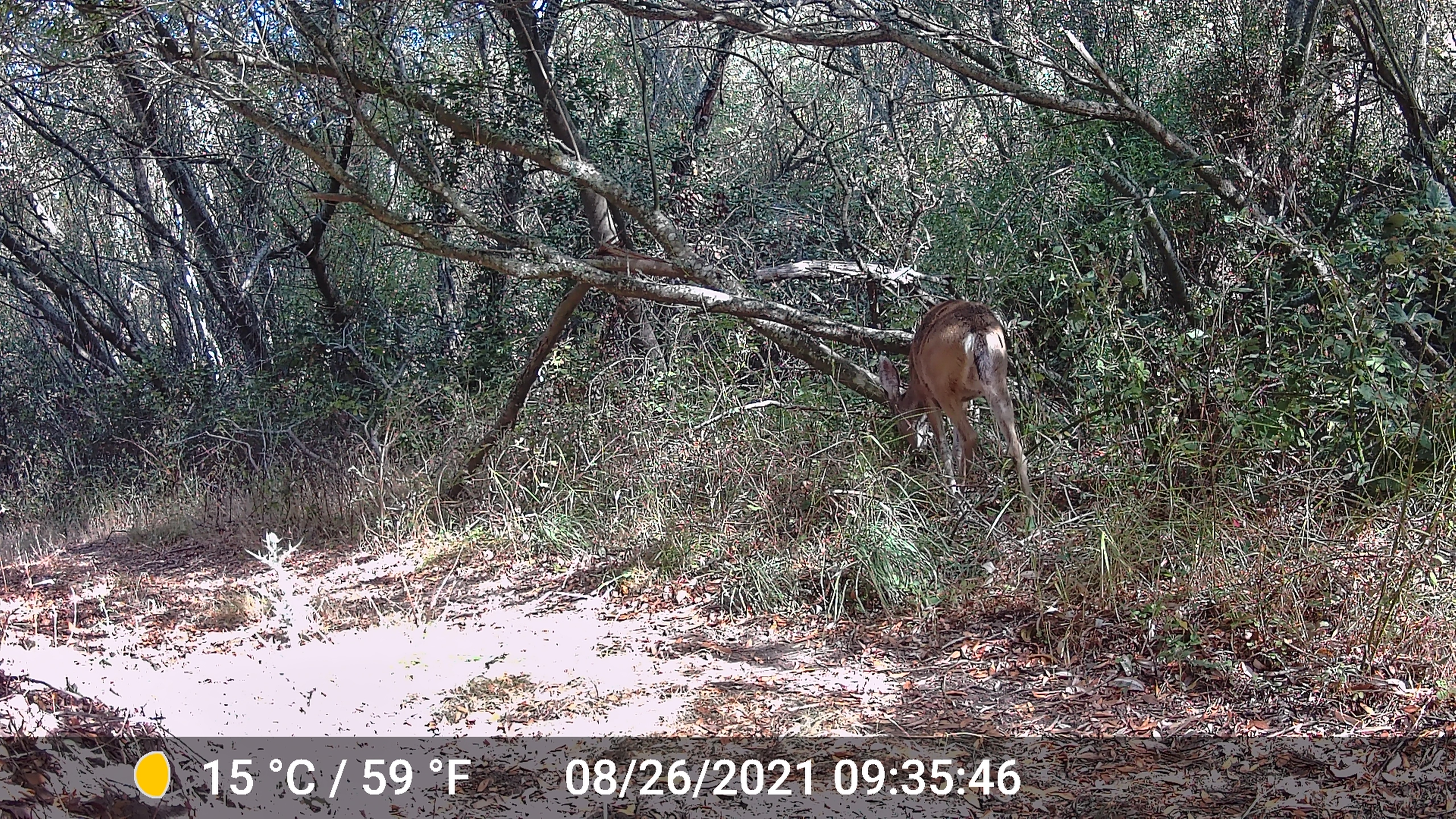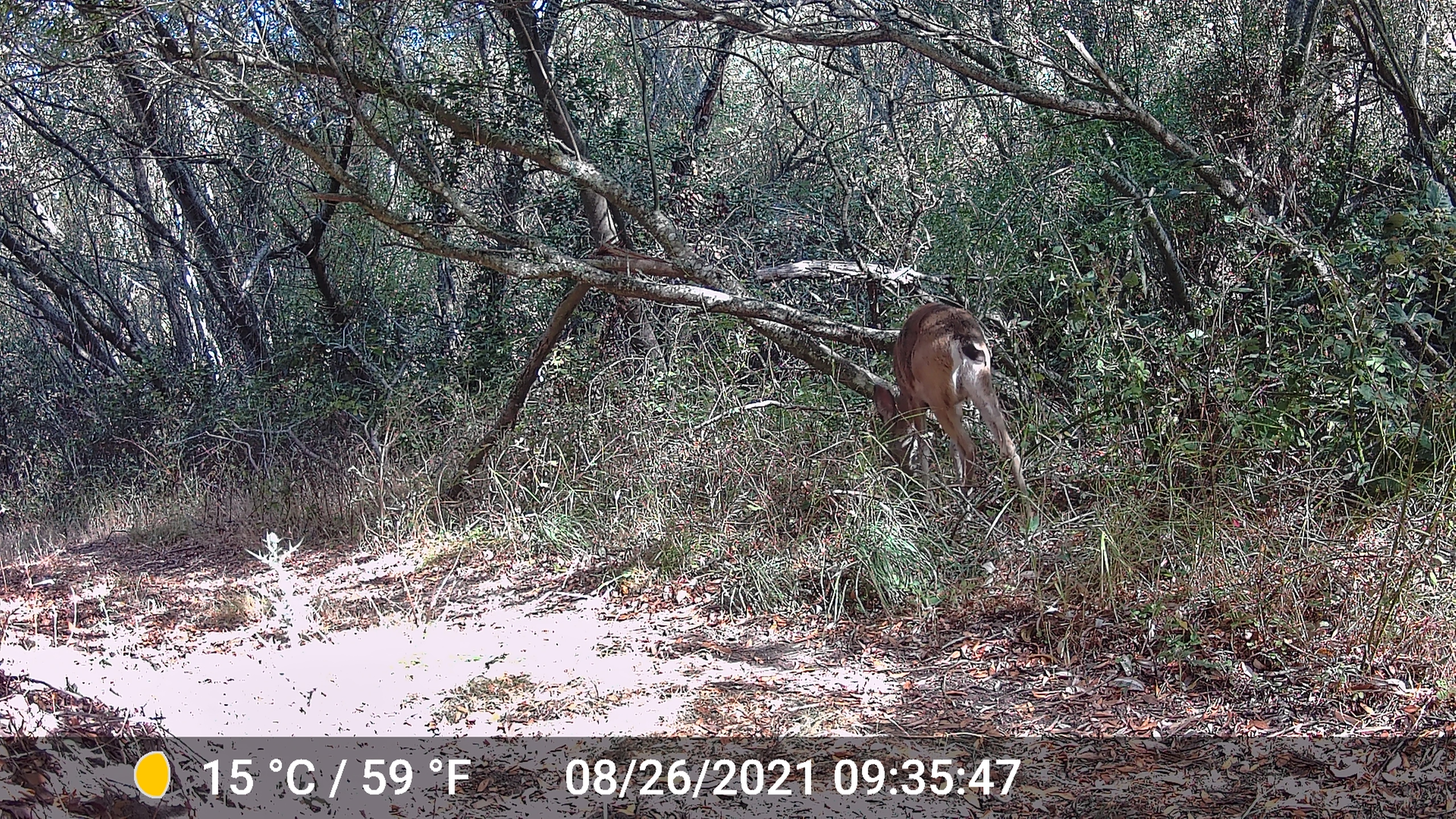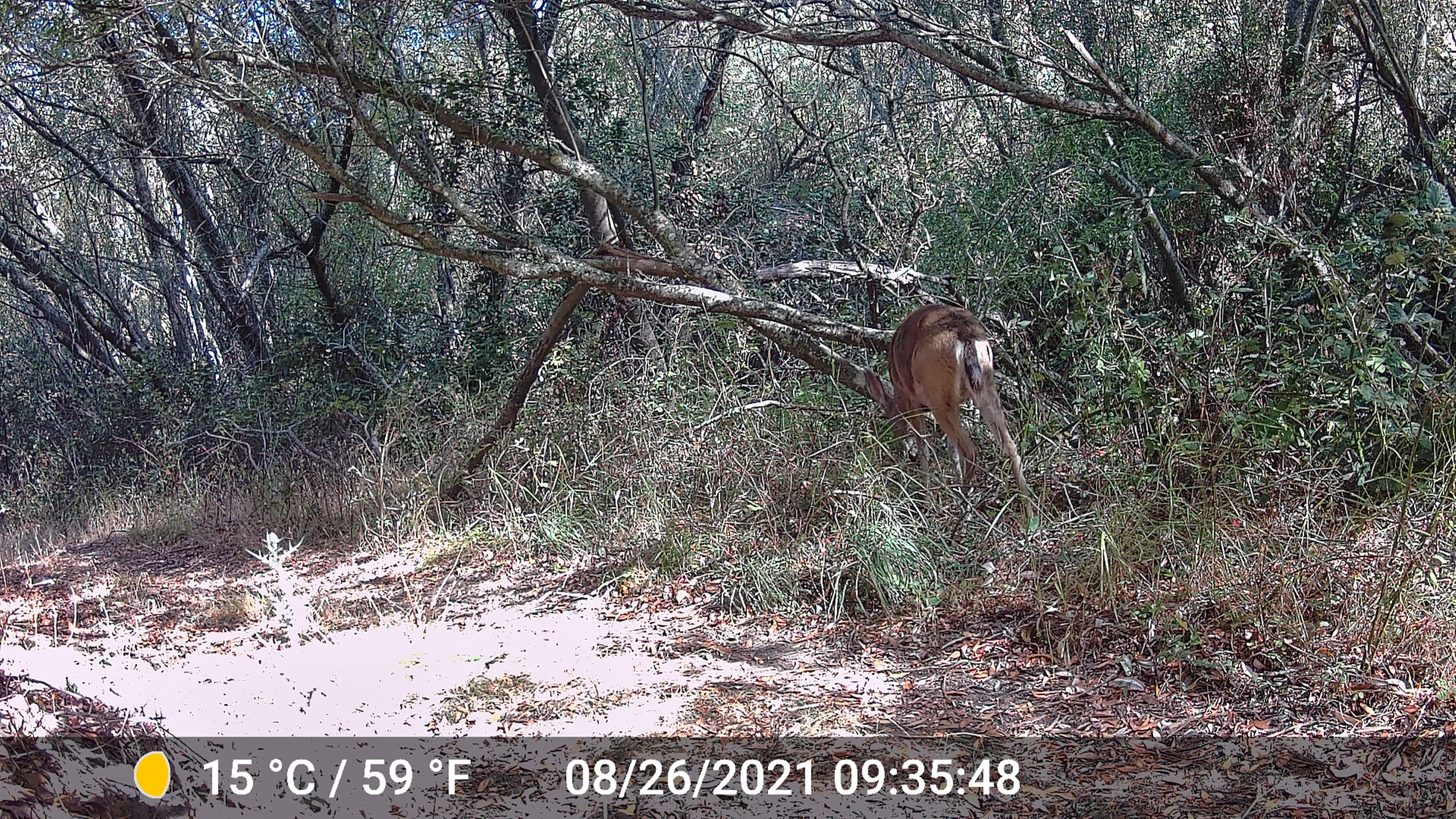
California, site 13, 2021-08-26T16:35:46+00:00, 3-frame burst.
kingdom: Animalia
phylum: Chordata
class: Mammalia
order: Artiodactyla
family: Cervidae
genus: Odocoileus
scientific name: Odocoileus hemionus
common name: mule deer